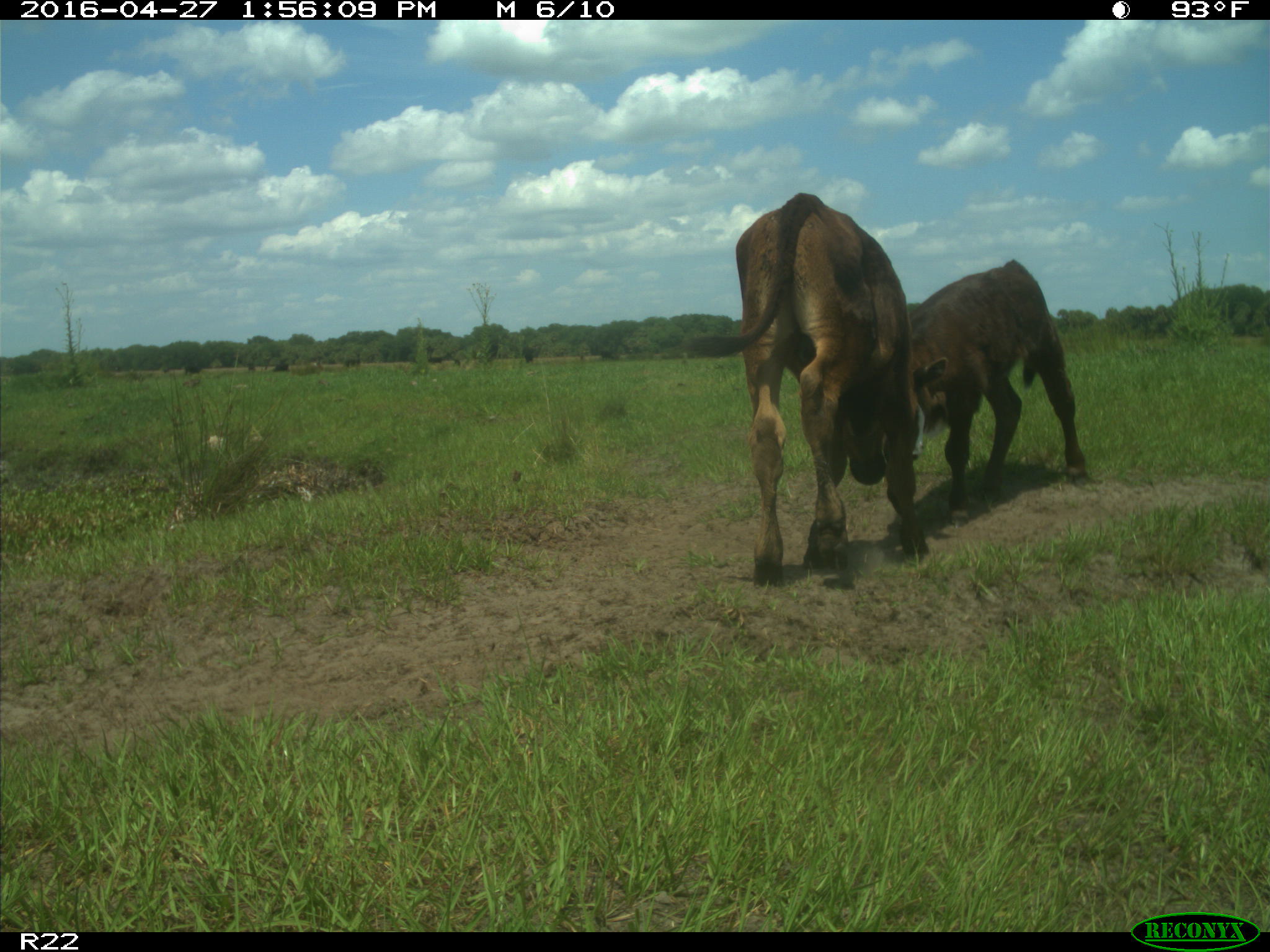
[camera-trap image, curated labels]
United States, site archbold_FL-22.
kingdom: Animalia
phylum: Chordata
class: Mammalia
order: Artiodactyla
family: Bovidae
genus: Bos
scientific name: Bos taurus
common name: domestic cow